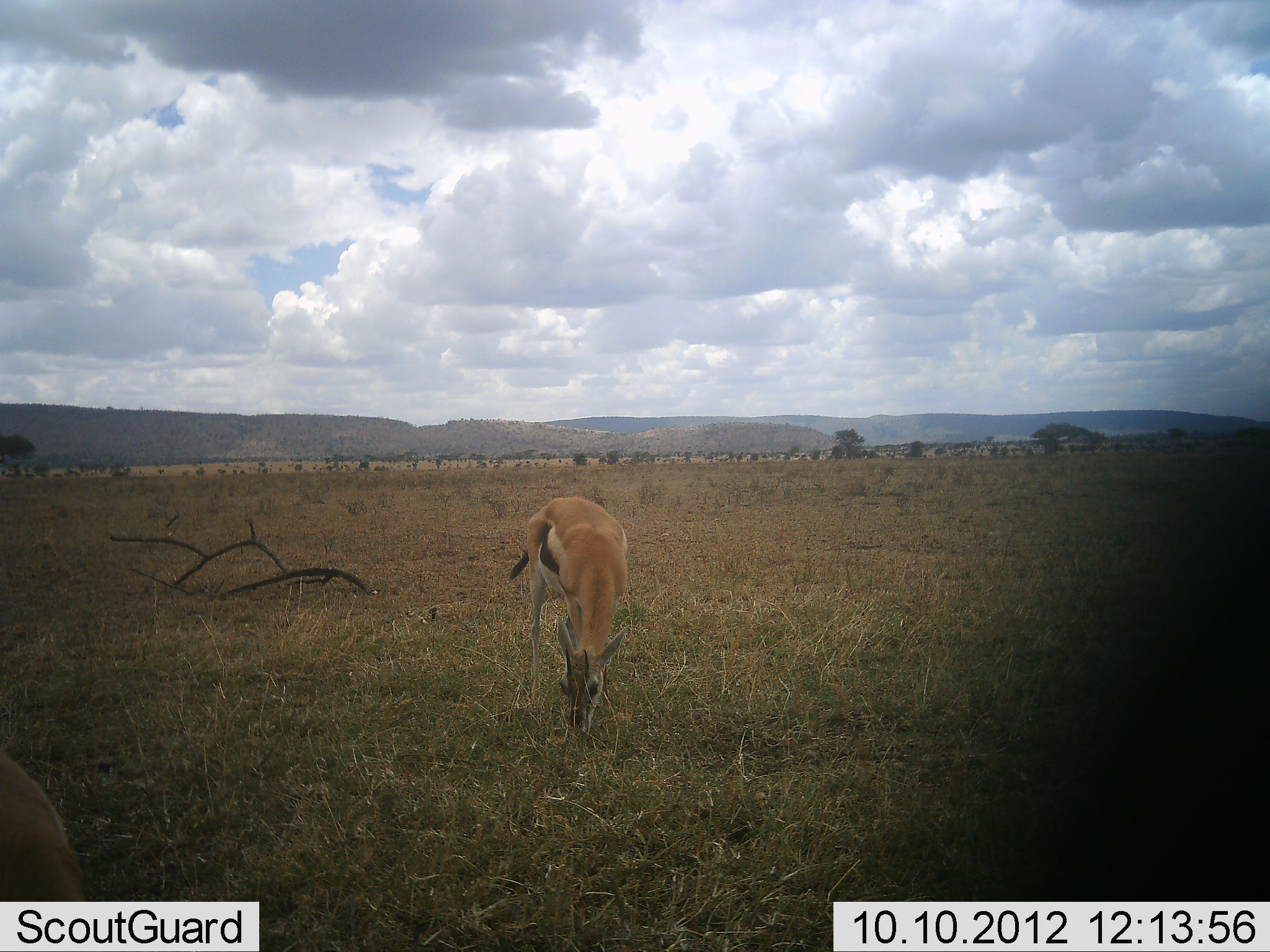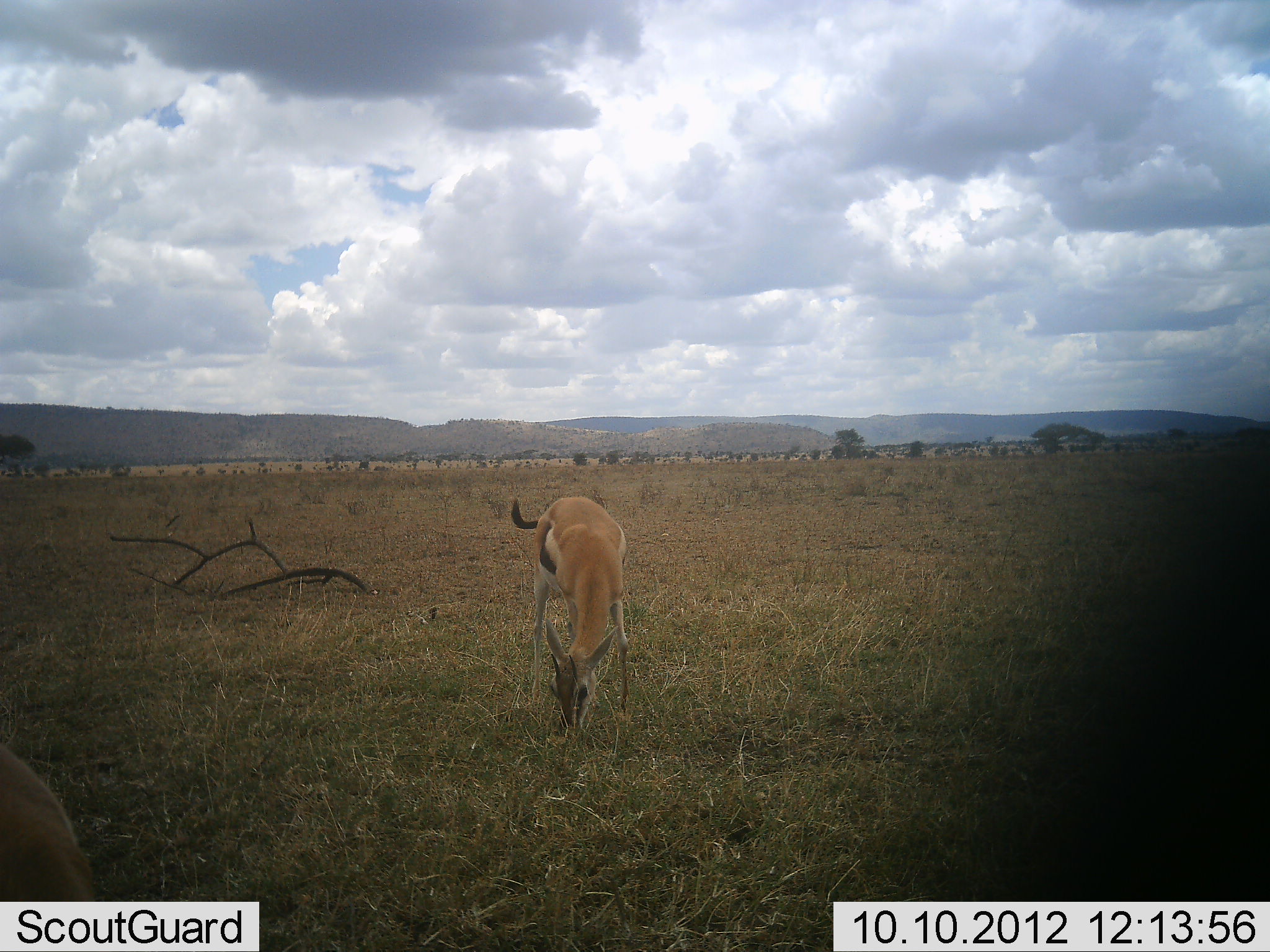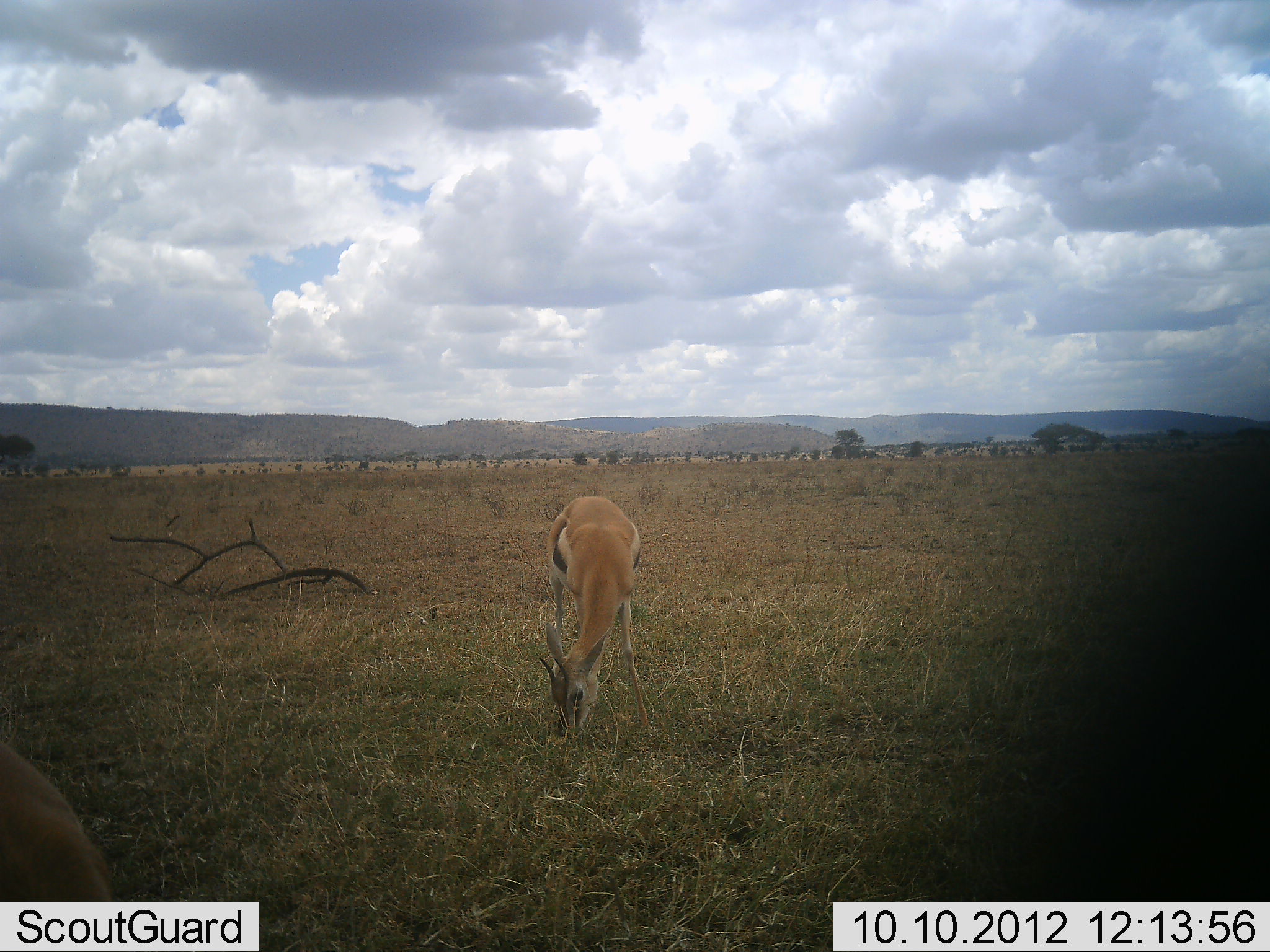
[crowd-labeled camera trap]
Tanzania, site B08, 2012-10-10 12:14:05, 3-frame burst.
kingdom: Animalia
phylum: Chordata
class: Mammalia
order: Artiodactyla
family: Bovidae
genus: Eudorcas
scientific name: Eudorcas thomsonii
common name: thomson's gazelle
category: gazellethomsons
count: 2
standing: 40%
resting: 0%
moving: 0%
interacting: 0%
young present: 0%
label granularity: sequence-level